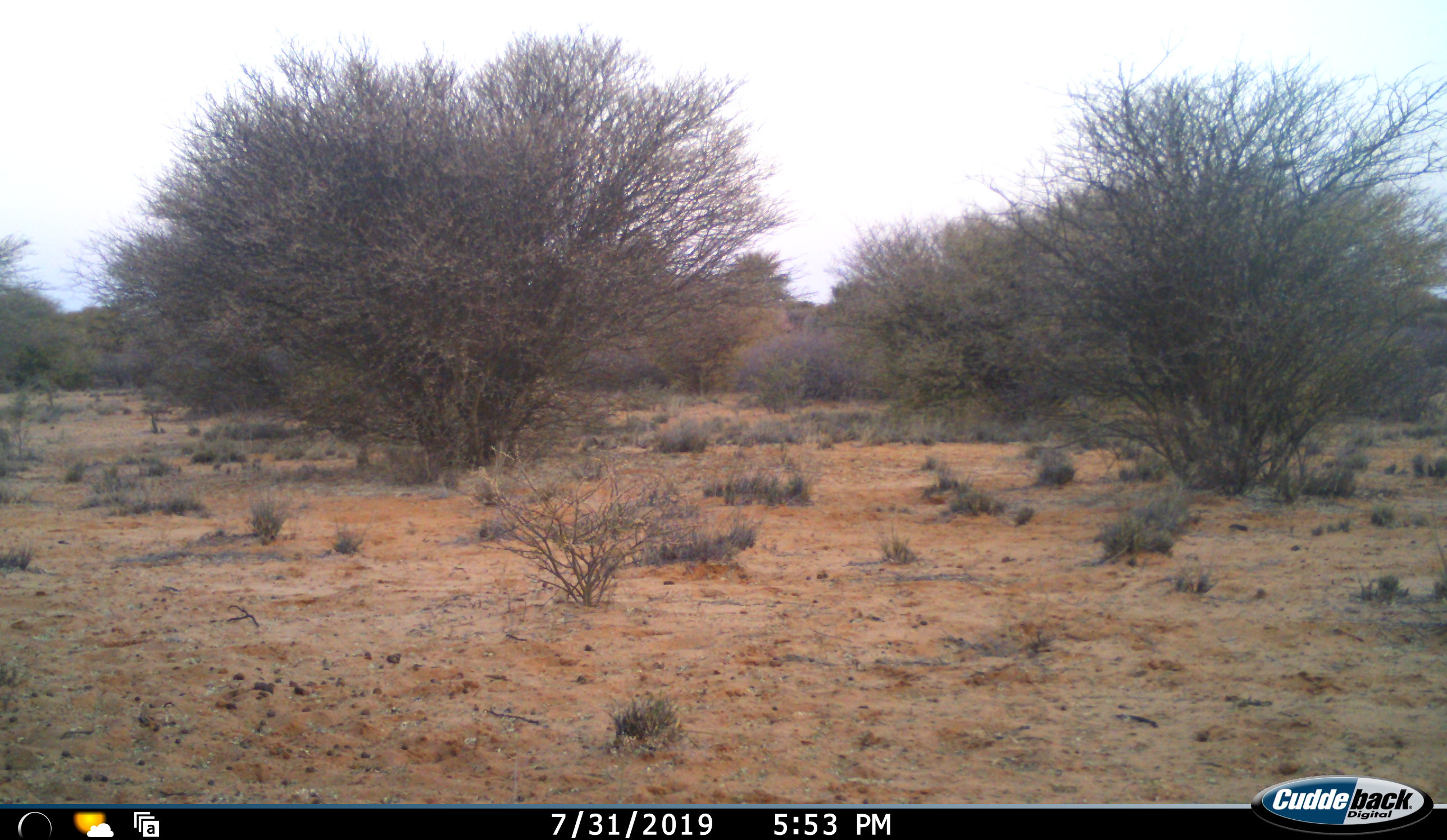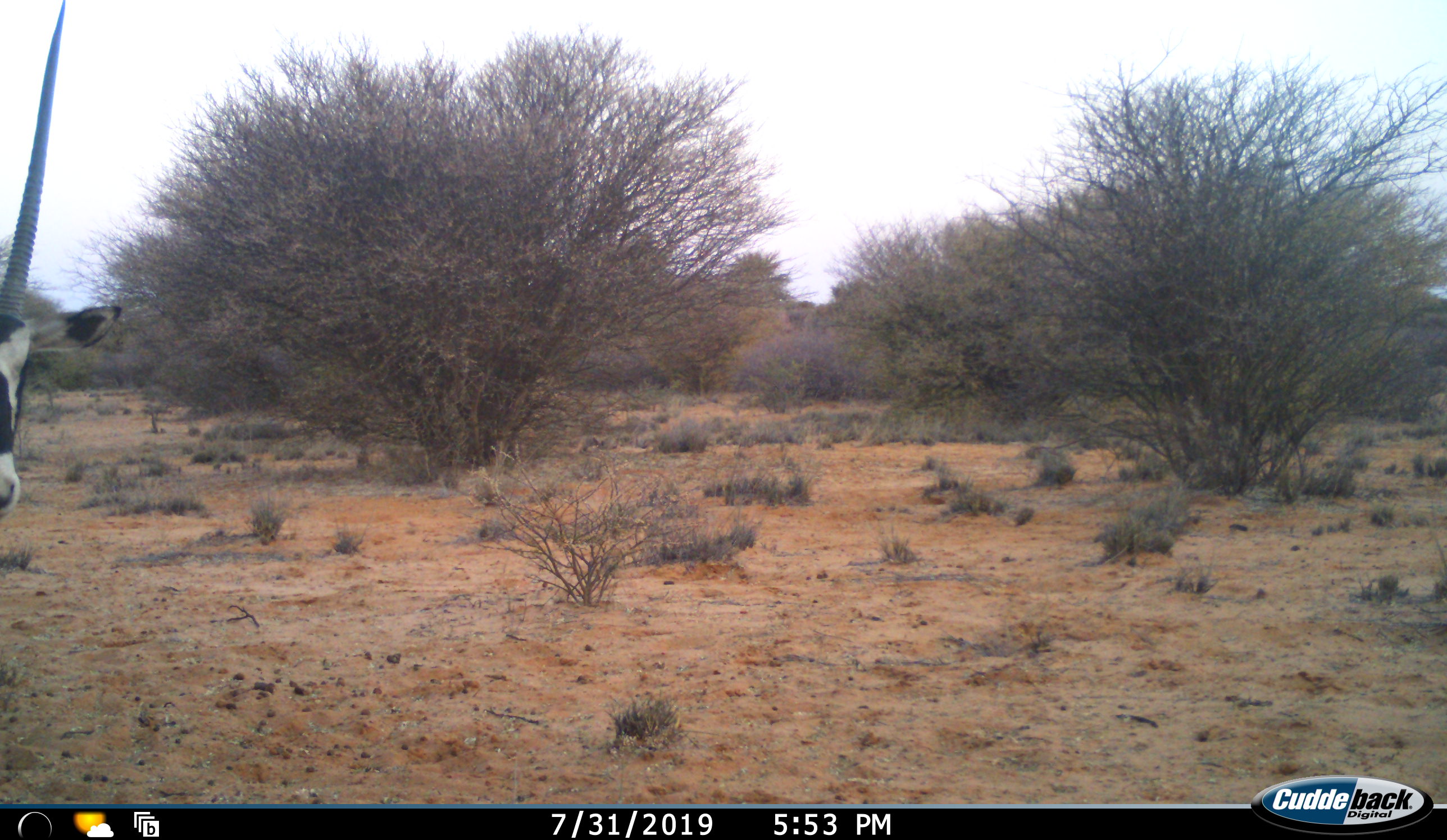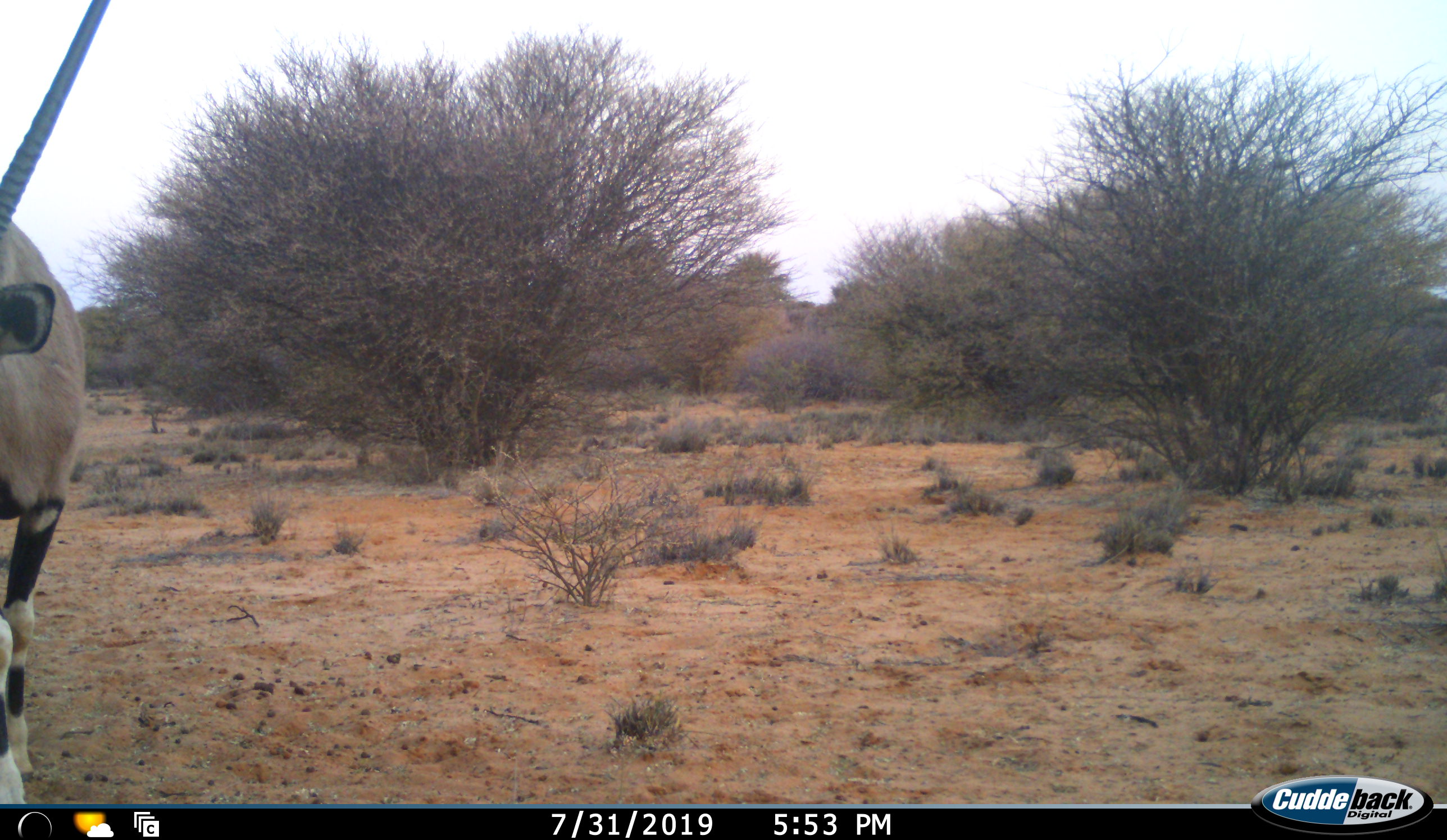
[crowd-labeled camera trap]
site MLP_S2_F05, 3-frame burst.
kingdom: Animalia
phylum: Chordata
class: Mammalia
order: Artiodactyla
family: Bovidae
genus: Oryx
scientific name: Oryx gazella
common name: gemsbok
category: oryx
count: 1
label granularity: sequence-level